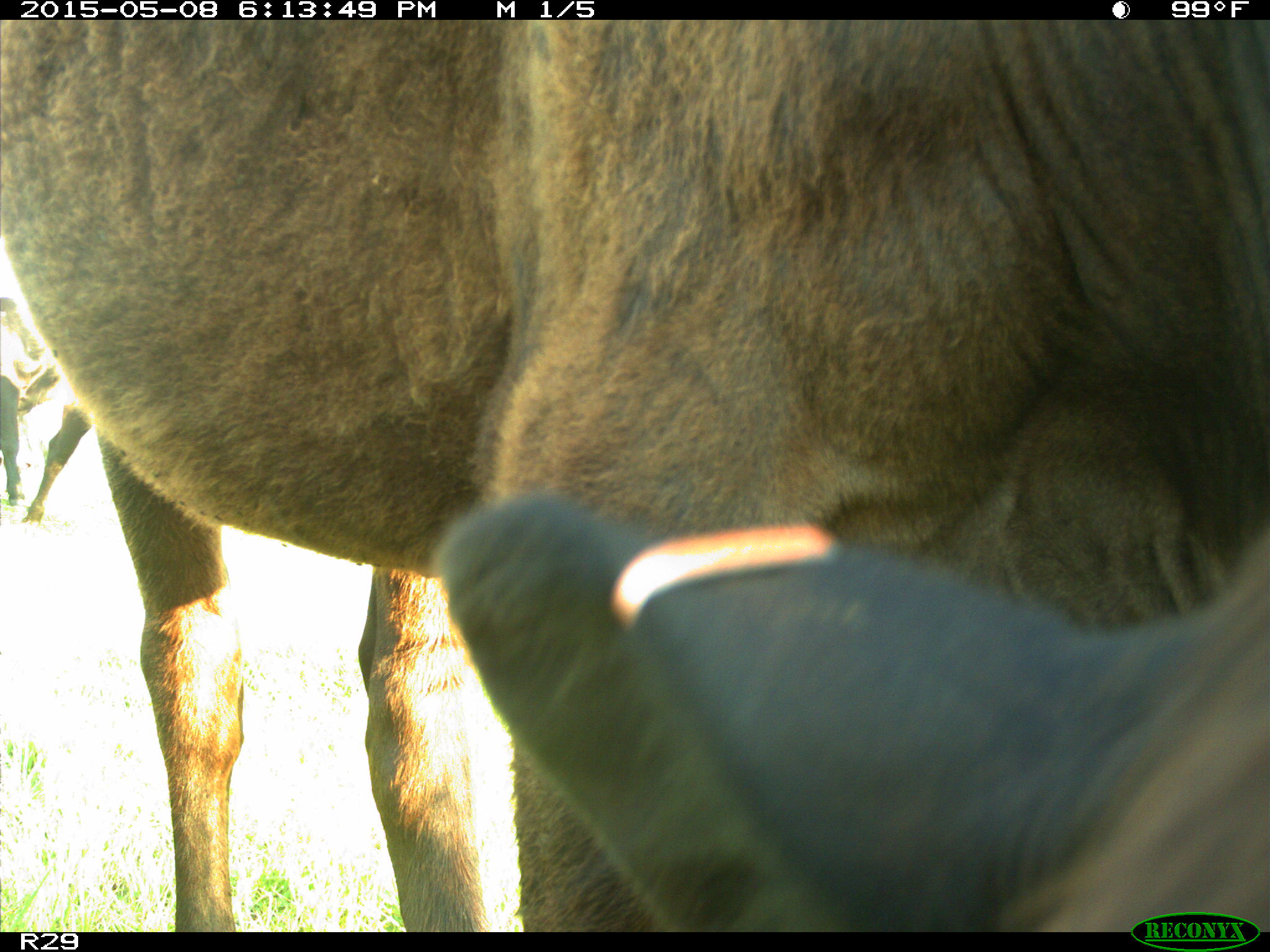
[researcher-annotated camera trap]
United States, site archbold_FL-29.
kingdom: Animalia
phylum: Chordata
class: Mammalia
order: Artiodactyla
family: Bovidae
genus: Bos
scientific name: Bos taurus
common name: domestic cow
Bos taurus (domestic cow).